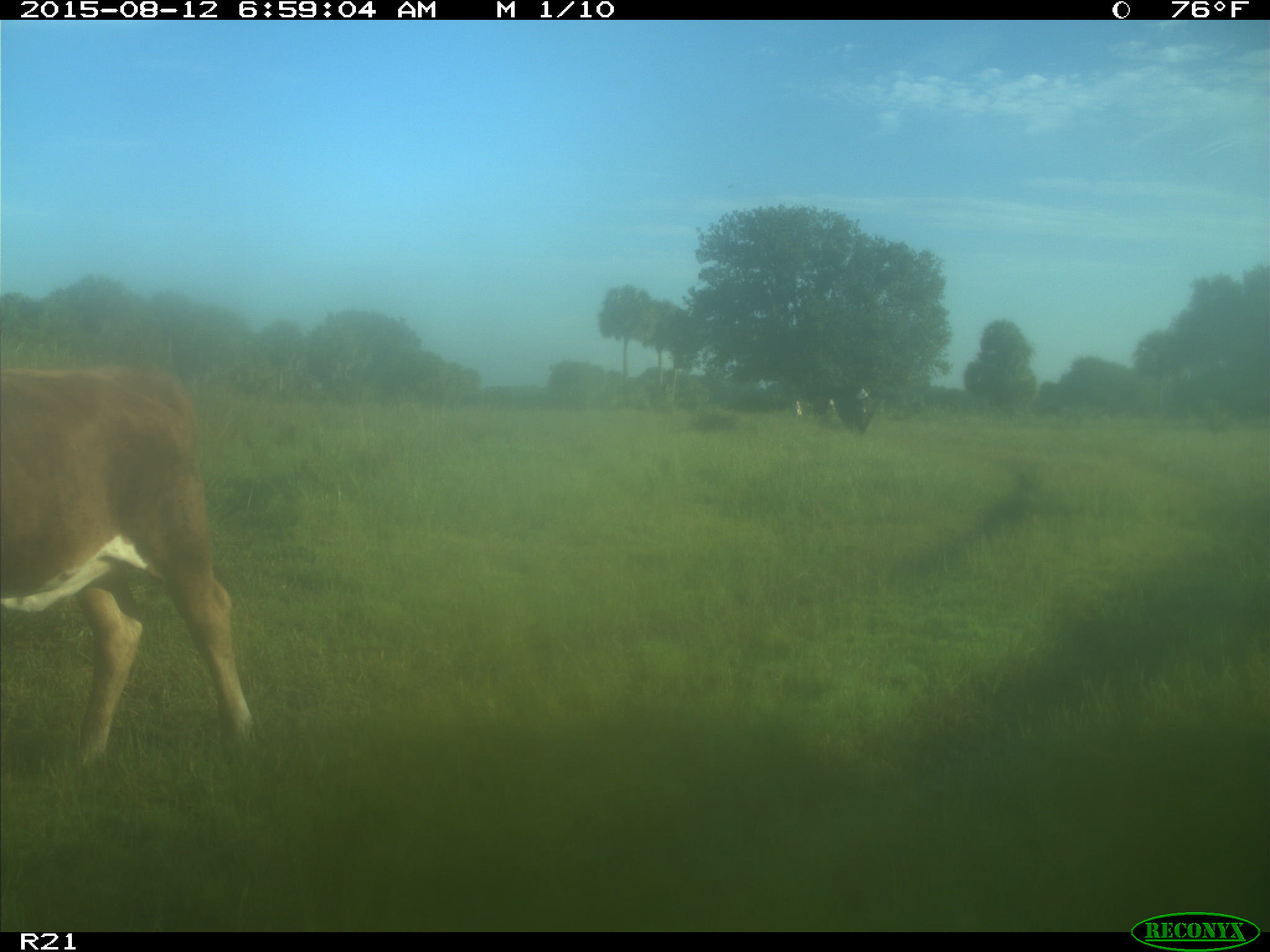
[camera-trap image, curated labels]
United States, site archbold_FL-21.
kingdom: Animalia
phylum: Chordata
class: Mammalia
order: Artiodactyla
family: Bovidae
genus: Bos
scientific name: Bos taurus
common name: domestic cow